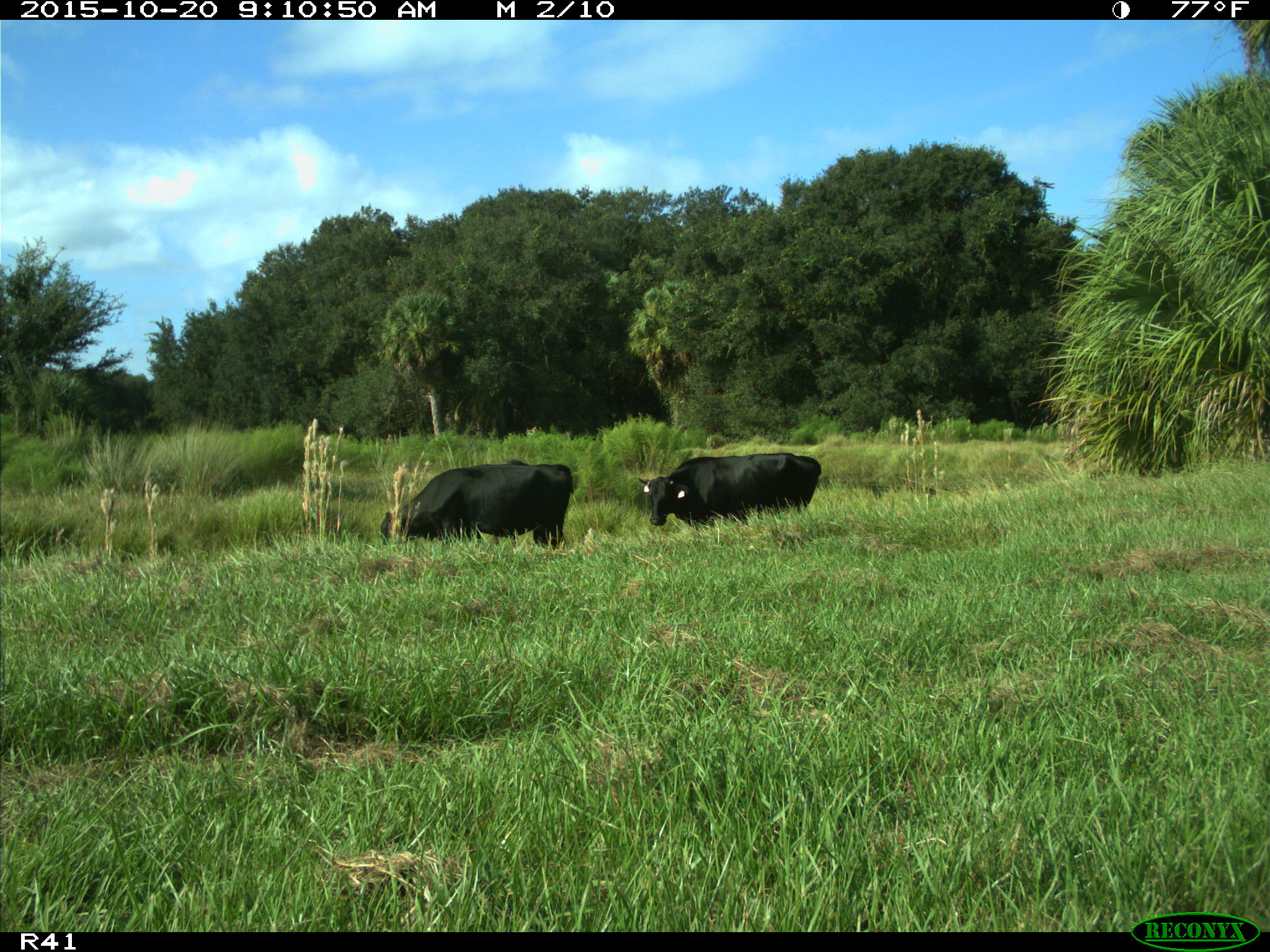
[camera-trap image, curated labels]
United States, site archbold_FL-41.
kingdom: Animalia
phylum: Chordata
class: Mammalia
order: Artiodactyla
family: Bovidae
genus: Bos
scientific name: Bos taurus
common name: domestic cow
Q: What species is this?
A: Bos taurus (domestic cow).